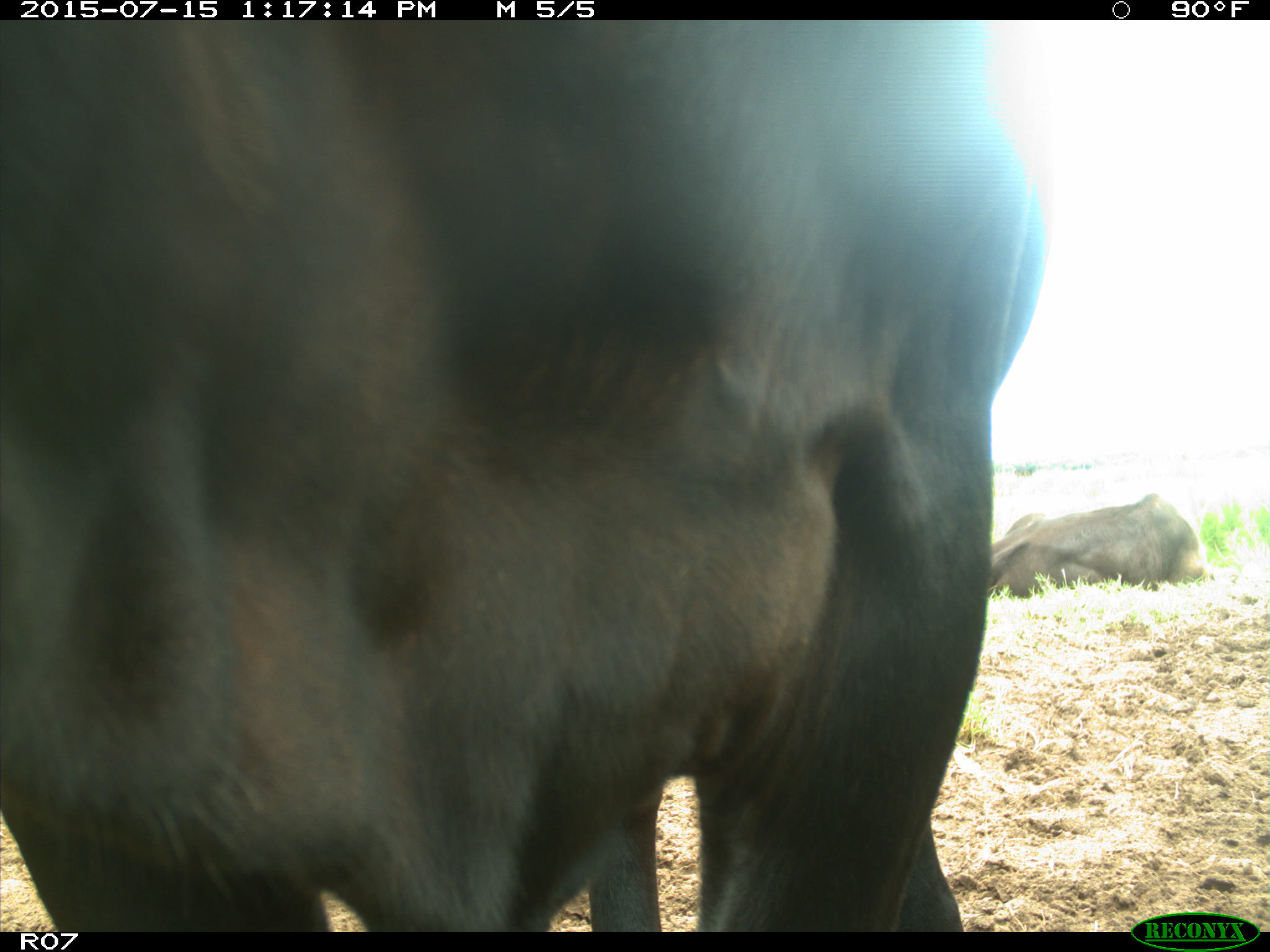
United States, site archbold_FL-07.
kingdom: Animalia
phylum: Chordata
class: Mammalia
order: Artiodactyla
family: Bovidae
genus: Bos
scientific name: Bos taurus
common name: domestic cow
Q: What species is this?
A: Bos taurus (domestic cow).